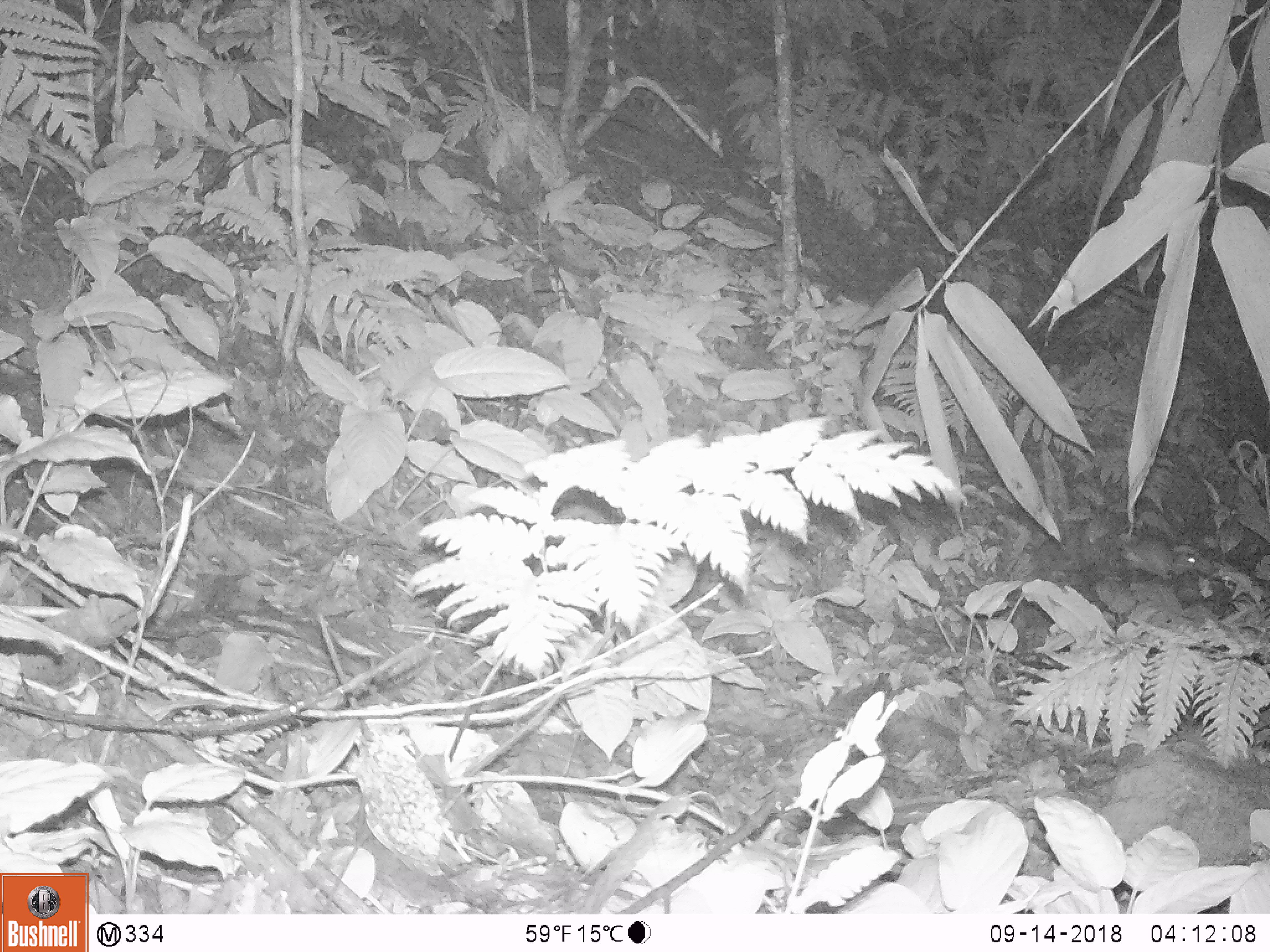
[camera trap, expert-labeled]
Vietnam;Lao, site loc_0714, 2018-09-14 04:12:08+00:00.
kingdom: Animalia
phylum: Chordata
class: Mammalia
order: Rodentia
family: Muridae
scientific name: Muridae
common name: old-world mice and rats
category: unidentified murid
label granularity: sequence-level